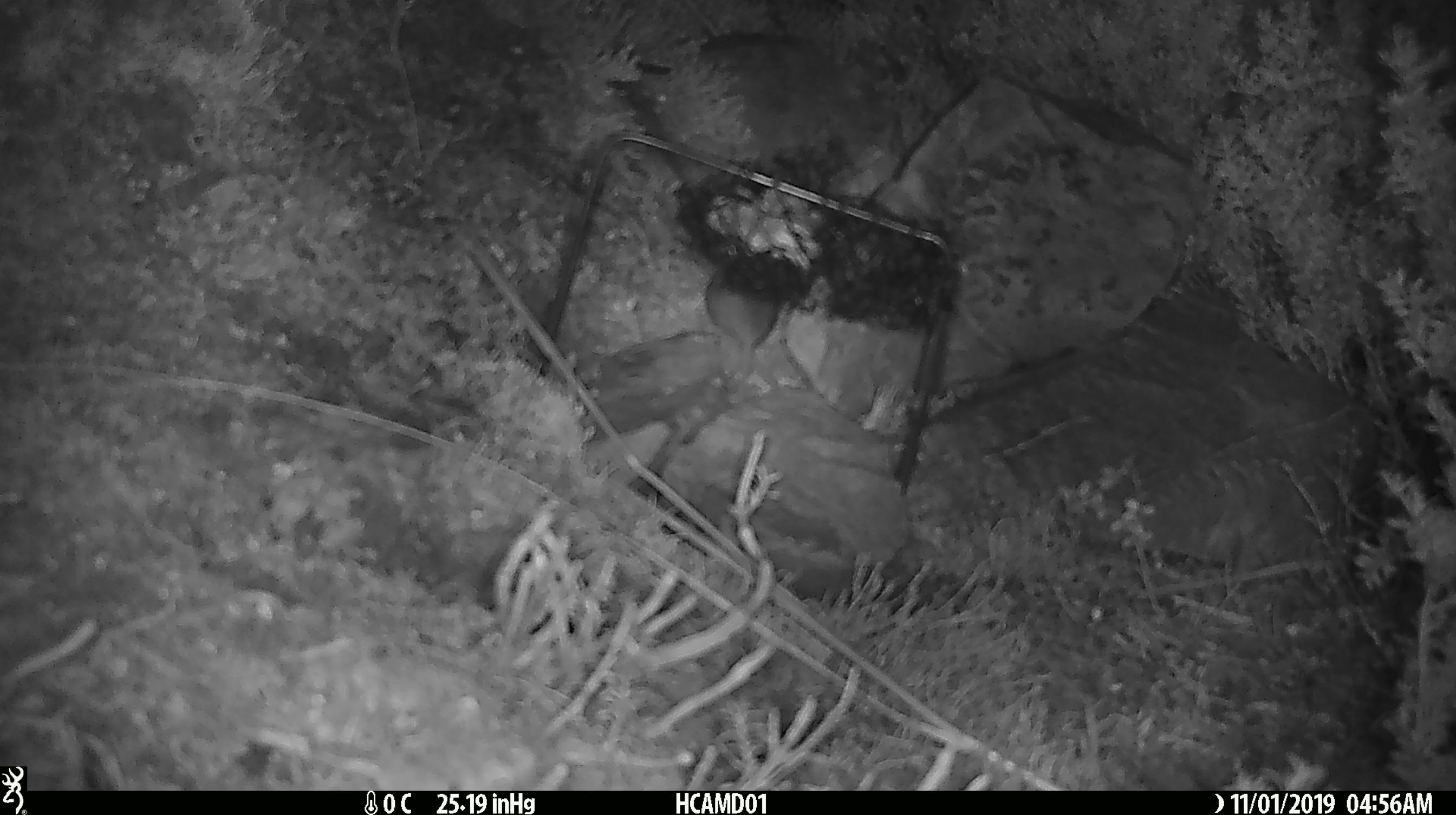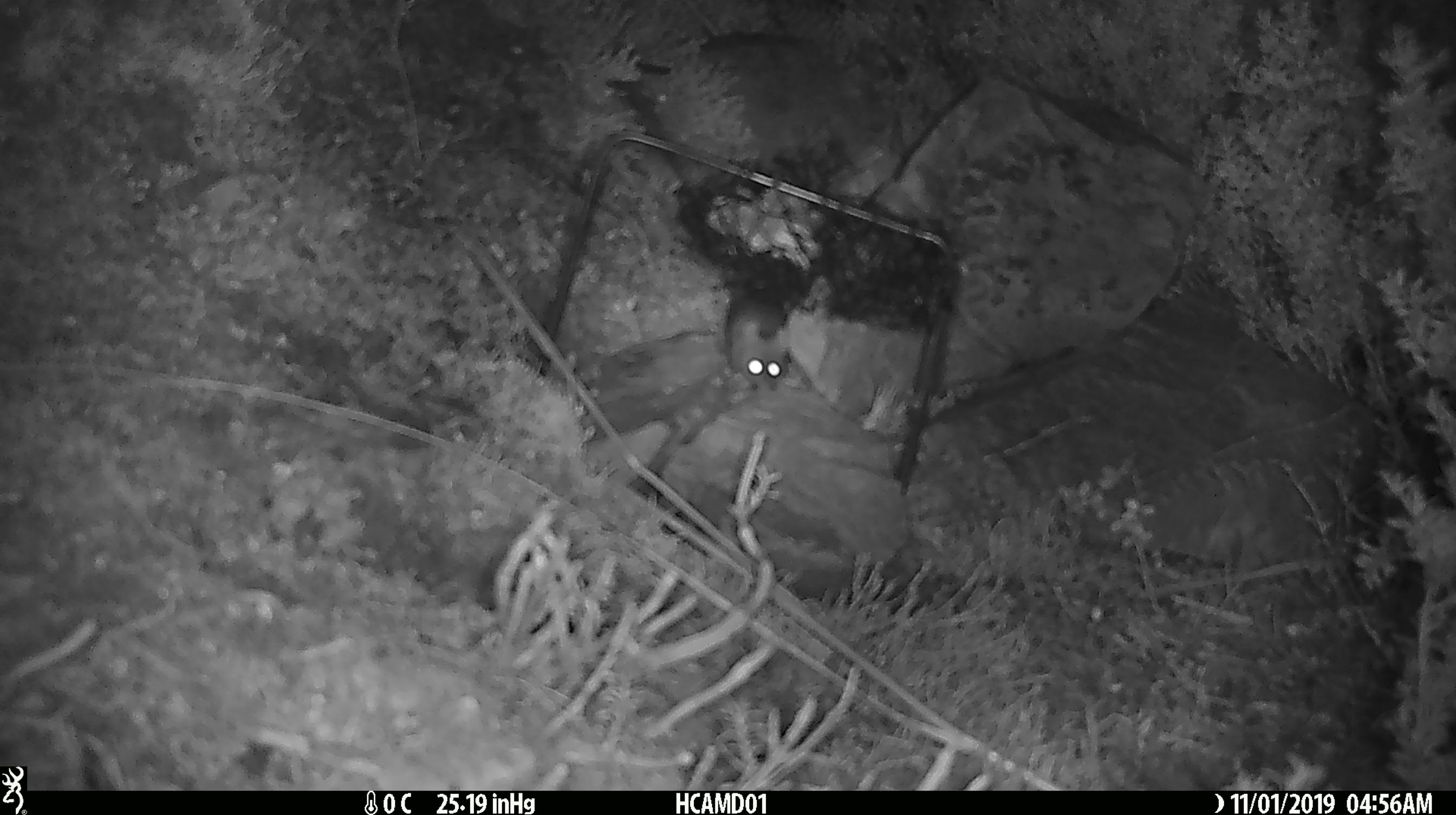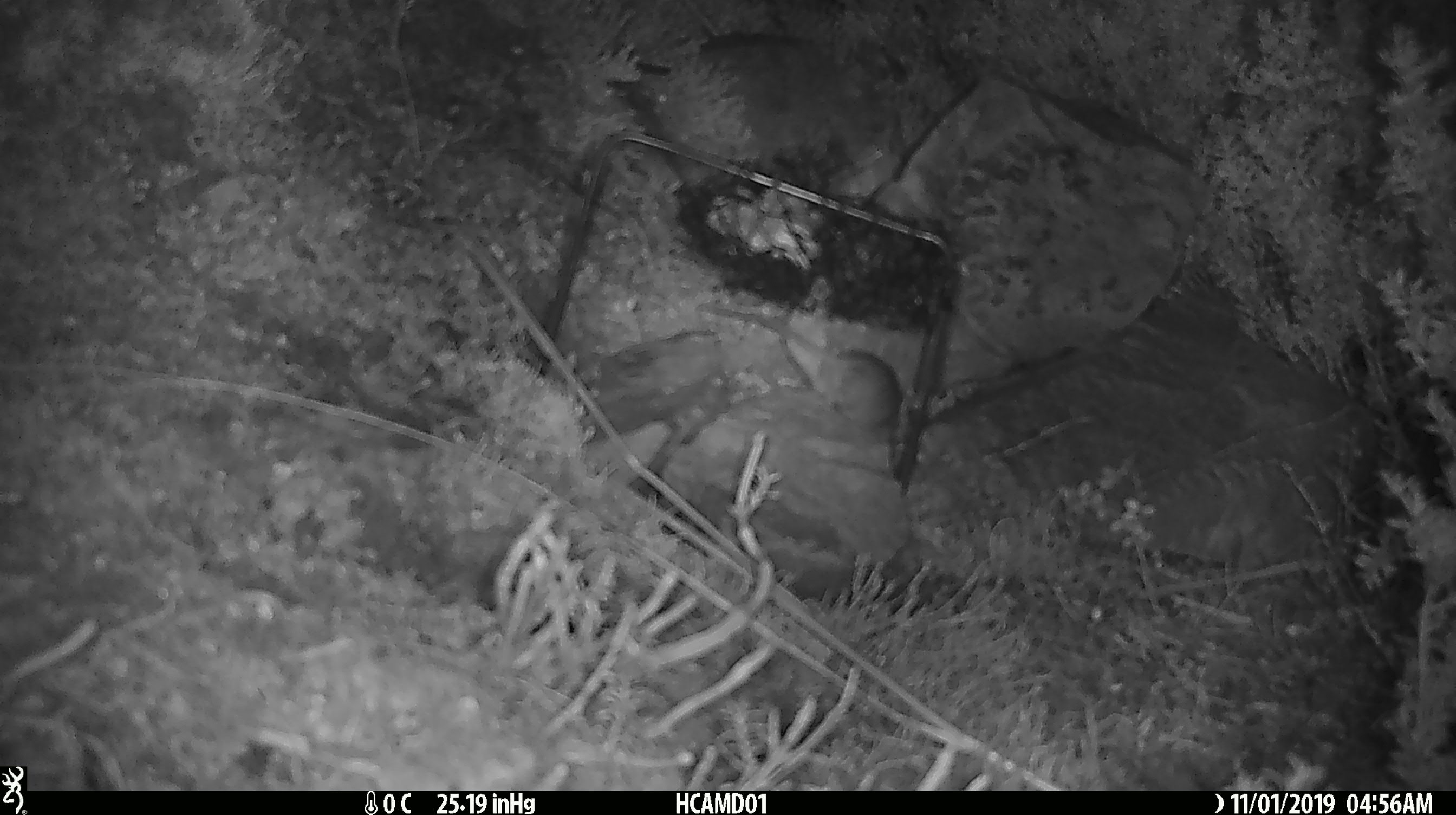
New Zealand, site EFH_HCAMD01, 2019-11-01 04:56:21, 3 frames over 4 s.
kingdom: Animalia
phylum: Chordata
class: Mammalia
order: Rodentia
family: Muridae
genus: Mus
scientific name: Mus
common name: mouse